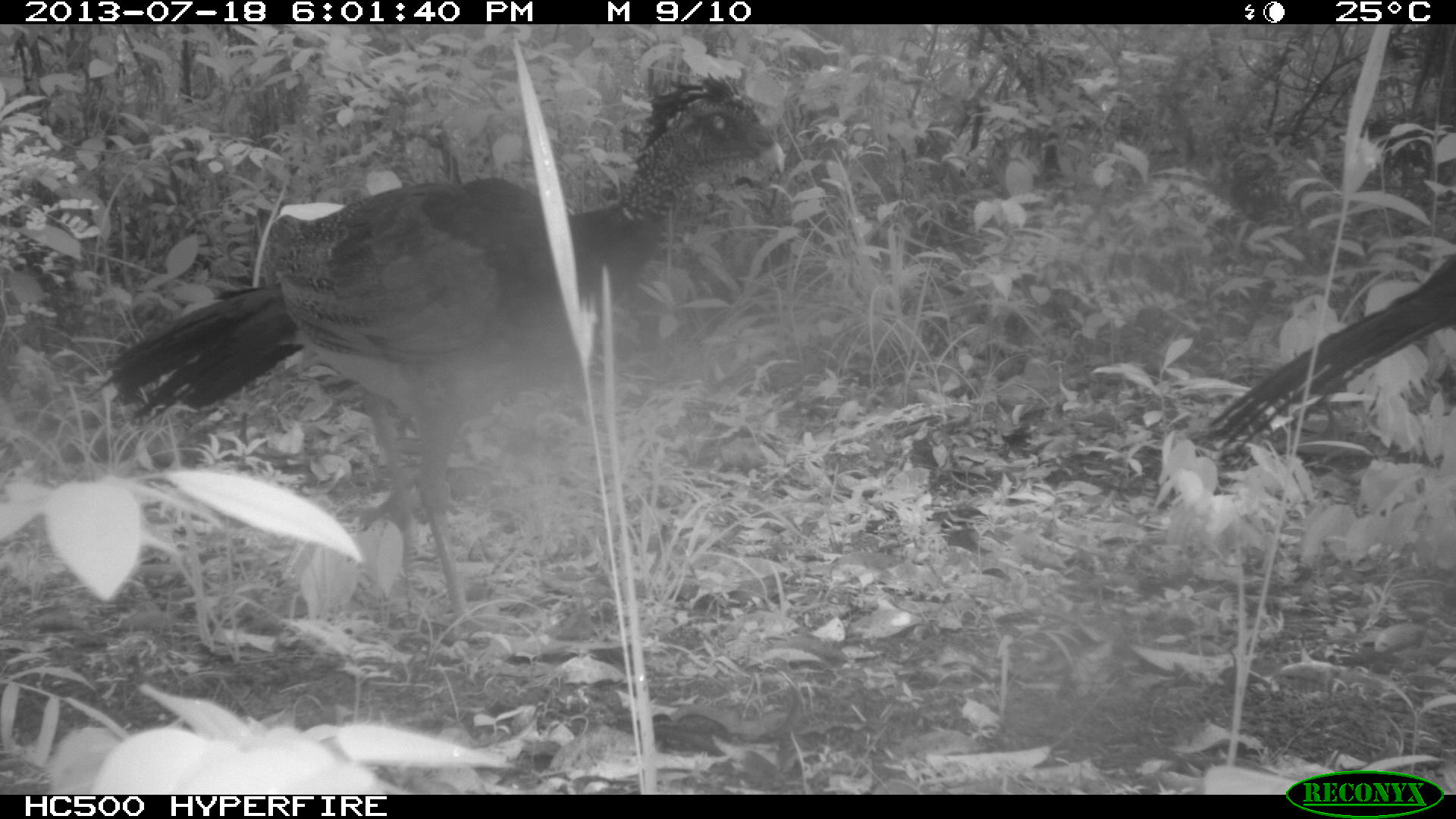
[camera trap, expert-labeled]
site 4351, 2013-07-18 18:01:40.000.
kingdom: Animalia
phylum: Chordata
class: Aves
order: Galliformes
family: Cracidae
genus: Crax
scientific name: Crax rubra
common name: great curassow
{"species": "Crax rubra (great curassow)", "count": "5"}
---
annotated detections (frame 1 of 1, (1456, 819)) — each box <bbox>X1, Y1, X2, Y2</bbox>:
crax rubra: <bbox>81, 69, 787, 639</bbox>; <bbox>1197, 244, 1456, 457</bbox>